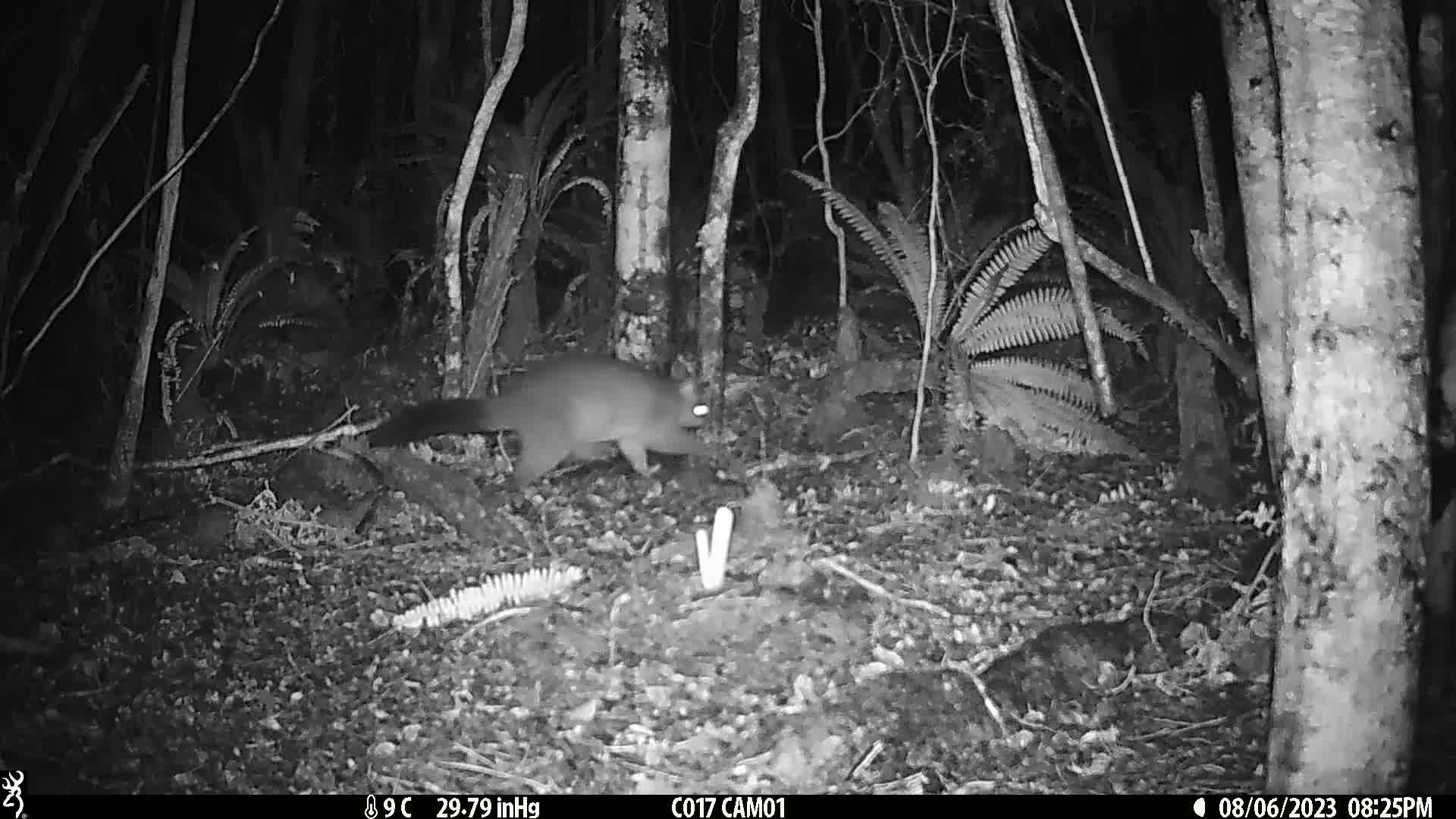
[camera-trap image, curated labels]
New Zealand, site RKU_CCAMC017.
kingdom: Animalia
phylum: Chordata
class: Mammalia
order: Diprotodontia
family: Phalangeridae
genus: Trichosurus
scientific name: Trichosurus vulpecula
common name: common brushtail possum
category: possum